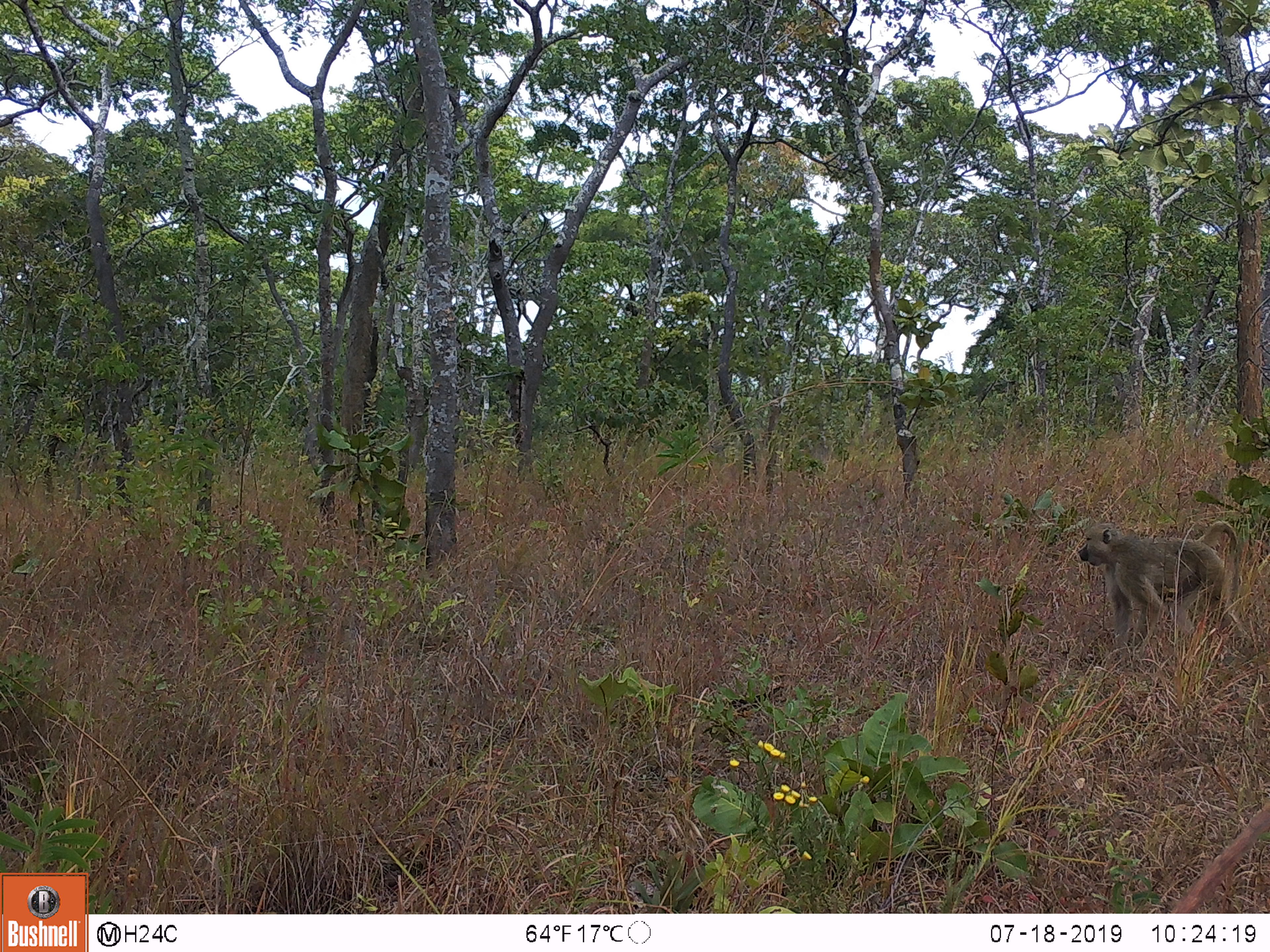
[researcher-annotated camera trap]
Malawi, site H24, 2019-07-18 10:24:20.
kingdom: Animalia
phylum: Chordata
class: Mammalia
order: Primates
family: Cercopithecidae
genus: Papio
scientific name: Papio cynocephalus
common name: yellow baboon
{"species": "yellow baboon (Papio cynocephalus)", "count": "1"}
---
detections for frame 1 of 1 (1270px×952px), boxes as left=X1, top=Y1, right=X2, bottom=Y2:
yellow baboon: left=1077, top=521, right=1249, bottom=648